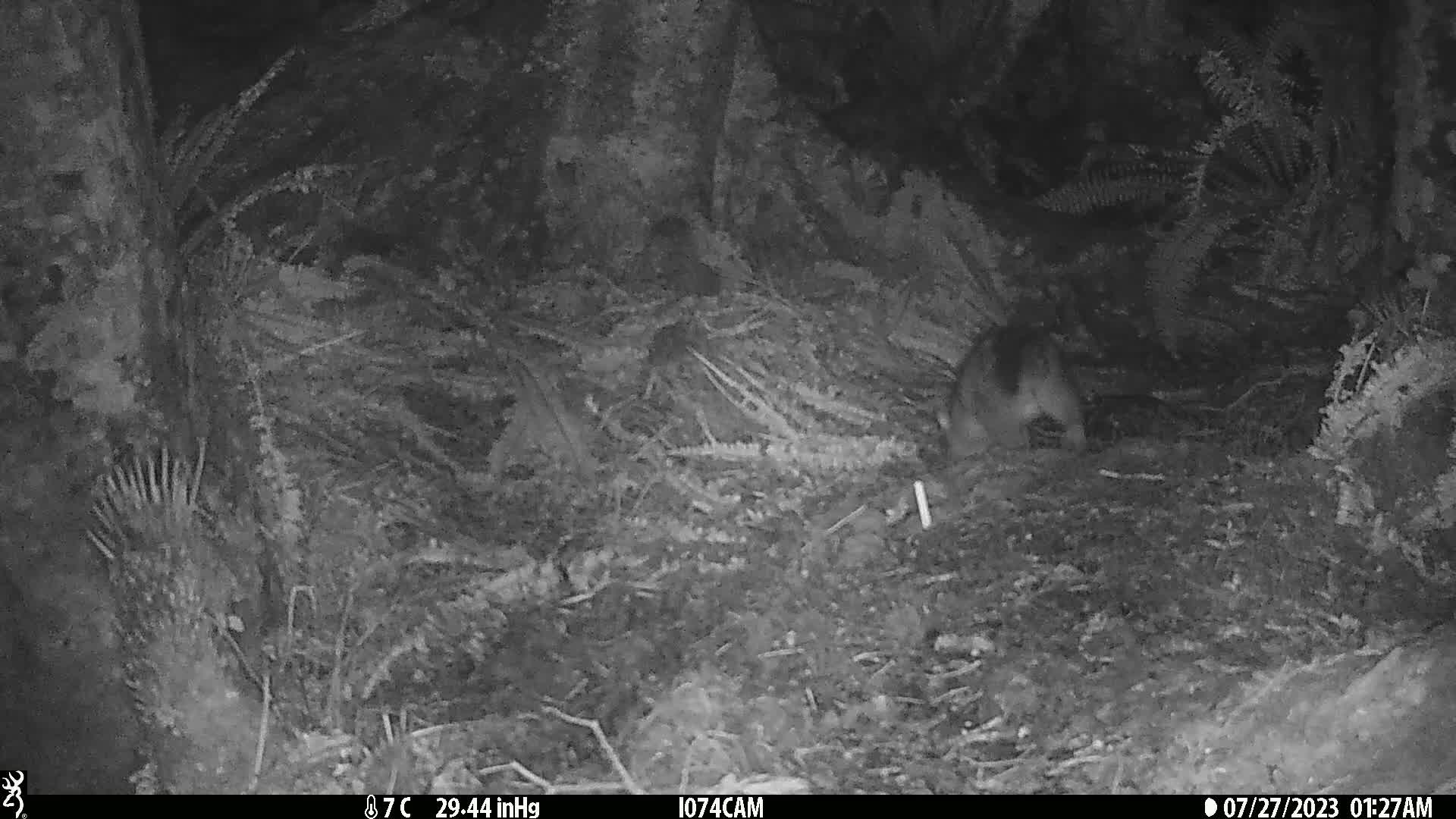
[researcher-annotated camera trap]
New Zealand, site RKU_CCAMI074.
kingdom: Animalia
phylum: Chordata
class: Mammalia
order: Diprotodontia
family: Phalangeridae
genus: Trichosurus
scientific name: Trichosurus vulpecula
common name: common brushtail possum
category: possum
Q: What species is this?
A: Possum (common brushtail possum) (Trichosurus vulpecula).